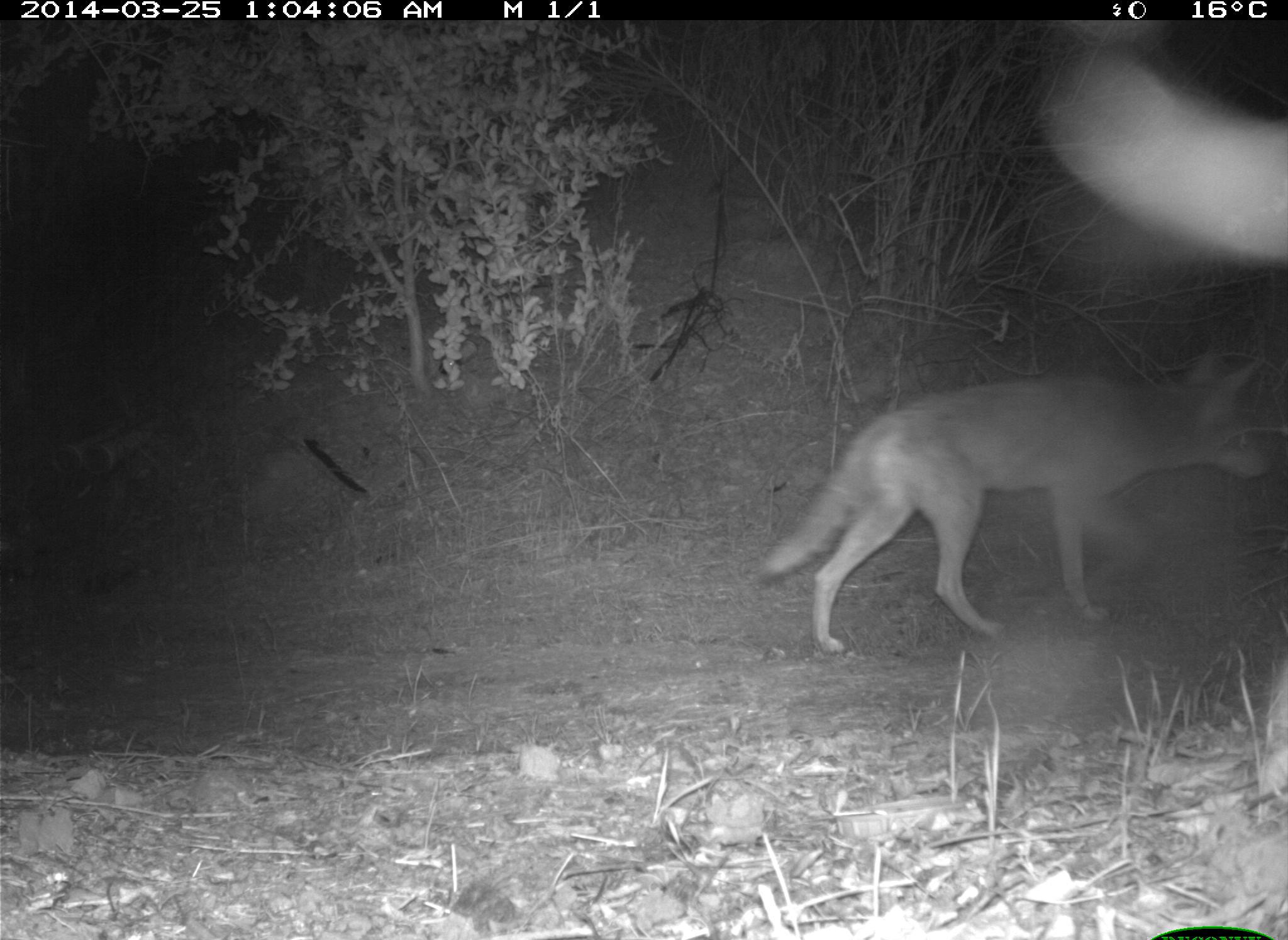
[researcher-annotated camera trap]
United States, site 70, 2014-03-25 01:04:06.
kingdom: Animalia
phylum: Chordata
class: Mammalia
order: Carnivora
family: Canidae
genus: Canis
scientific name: Canis latrans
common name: coyote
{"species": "coyote (Canis latrans)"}